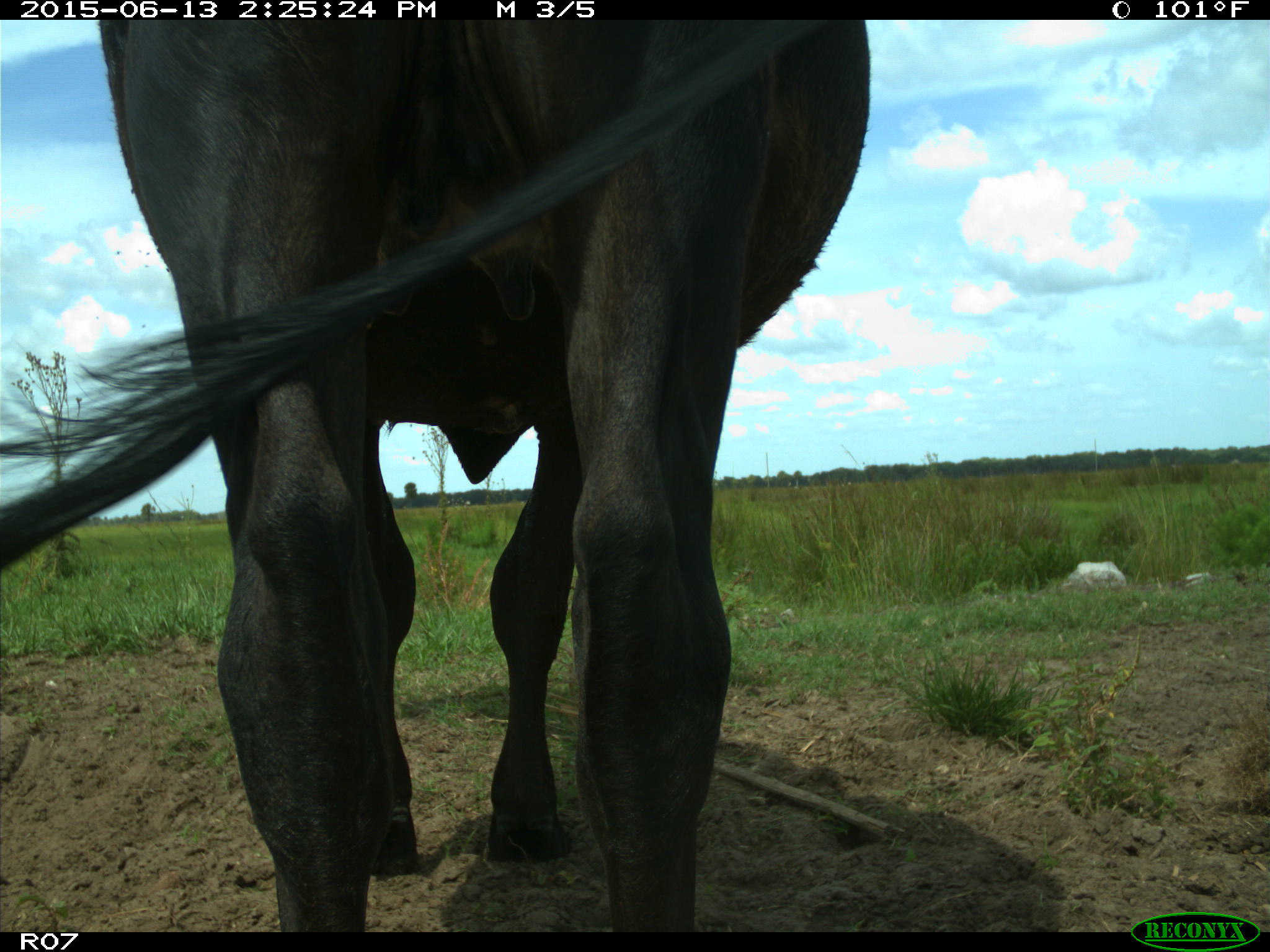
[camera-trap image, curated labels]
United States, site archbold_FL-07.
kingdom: Animalia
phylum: Chordata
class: Mammalia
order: Artiodactyla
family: Bovidae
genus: Bos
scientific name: Bos taurus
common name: domestic cow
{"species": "Bos taurus (domestic cow)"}